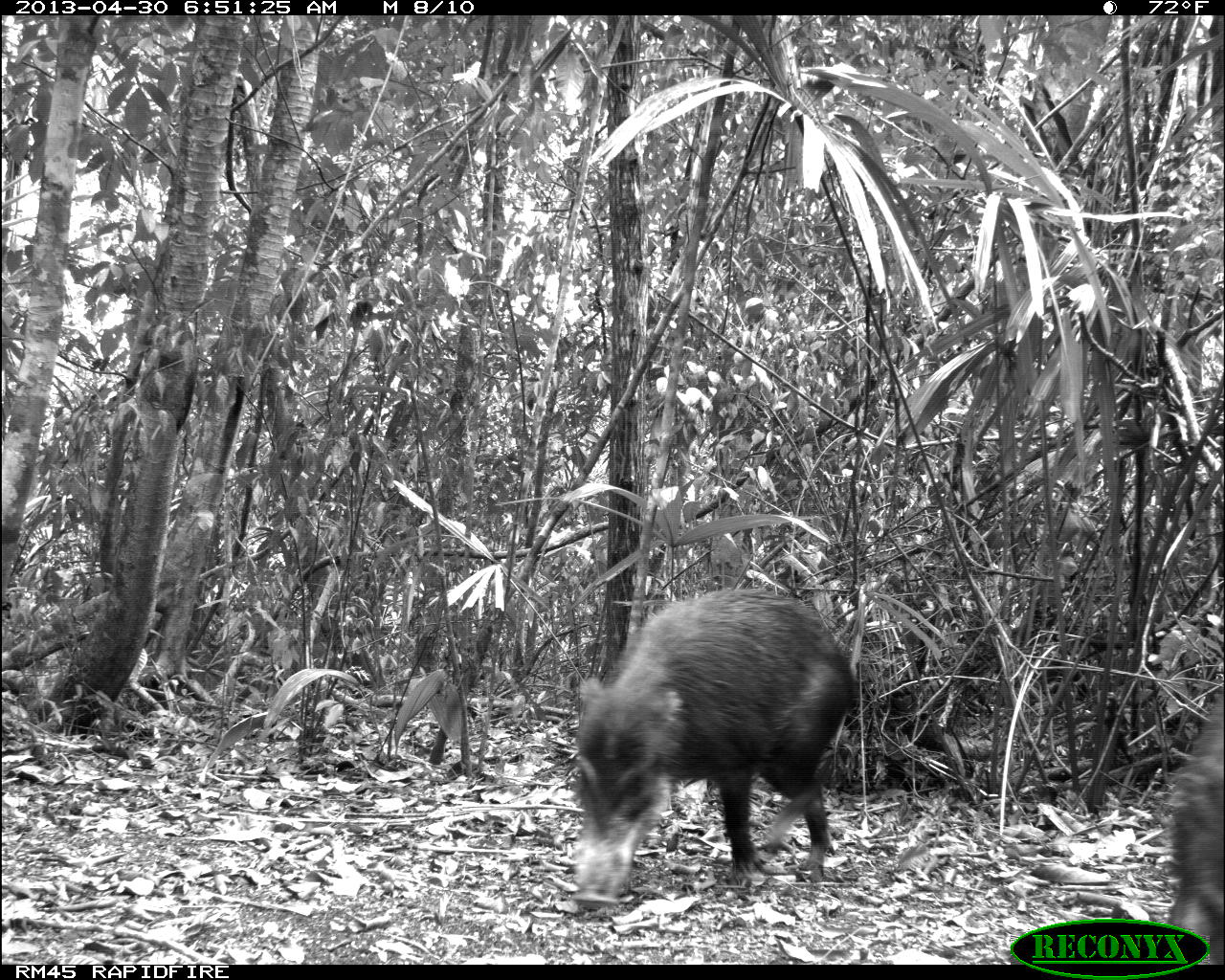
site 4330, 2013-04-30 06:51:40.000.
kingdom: Animalia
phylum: Chordata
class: Mammalia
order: Artiodactyla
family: Tayassuidae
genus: Tayassu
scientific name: Tayassu pecari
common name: white-lipped peccary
Tayassu pecari (white-lipped peccary), count 5.